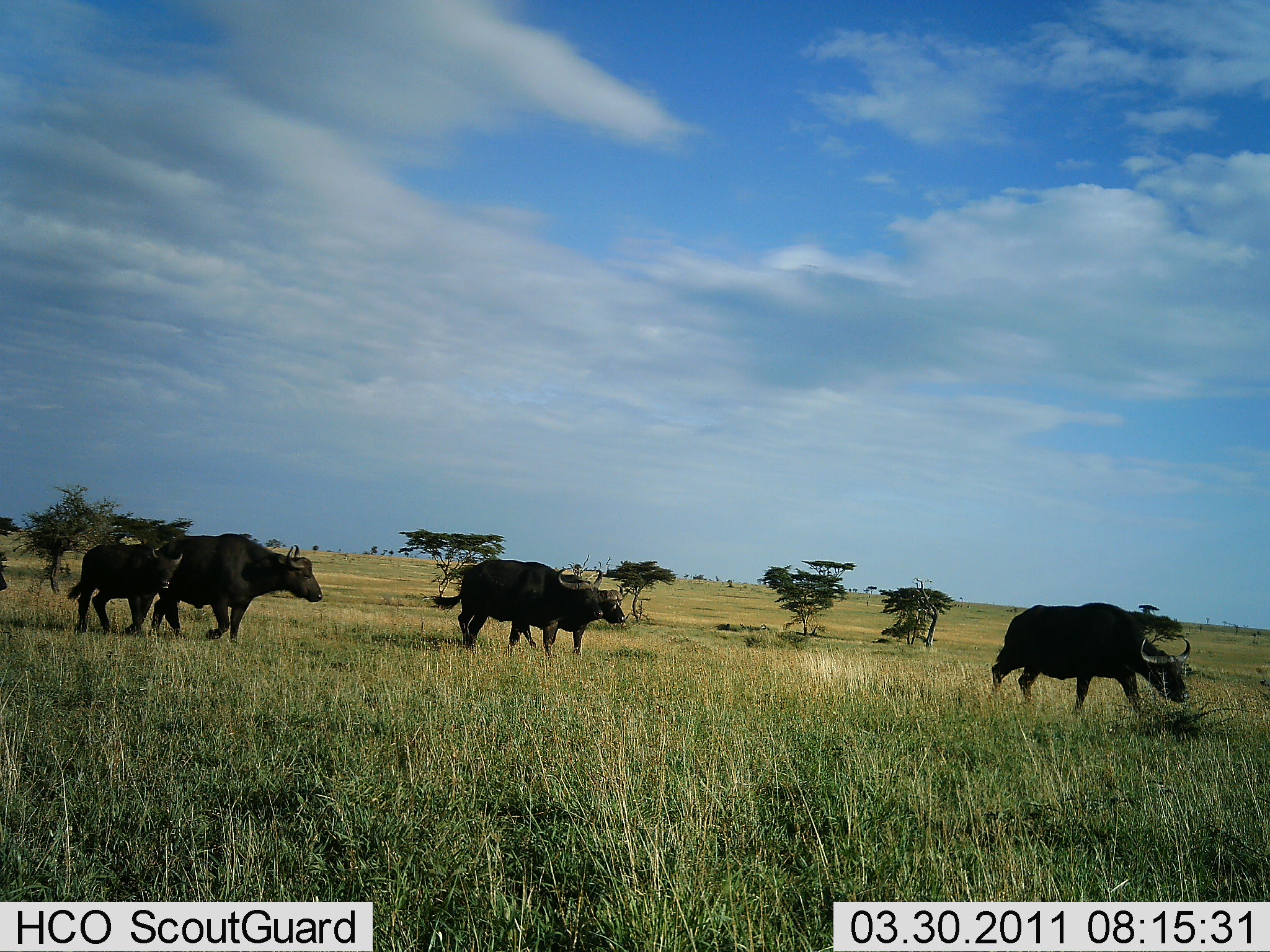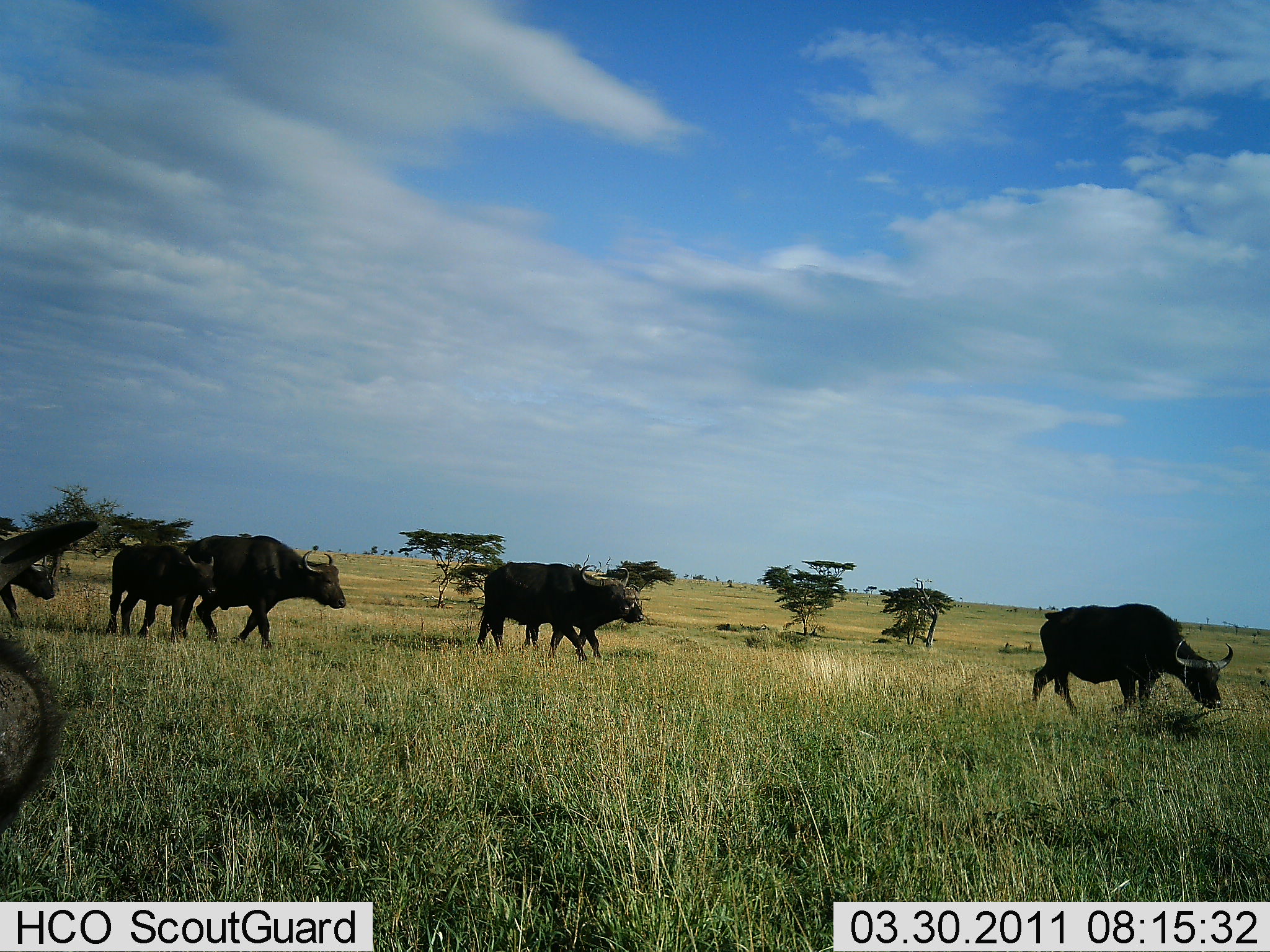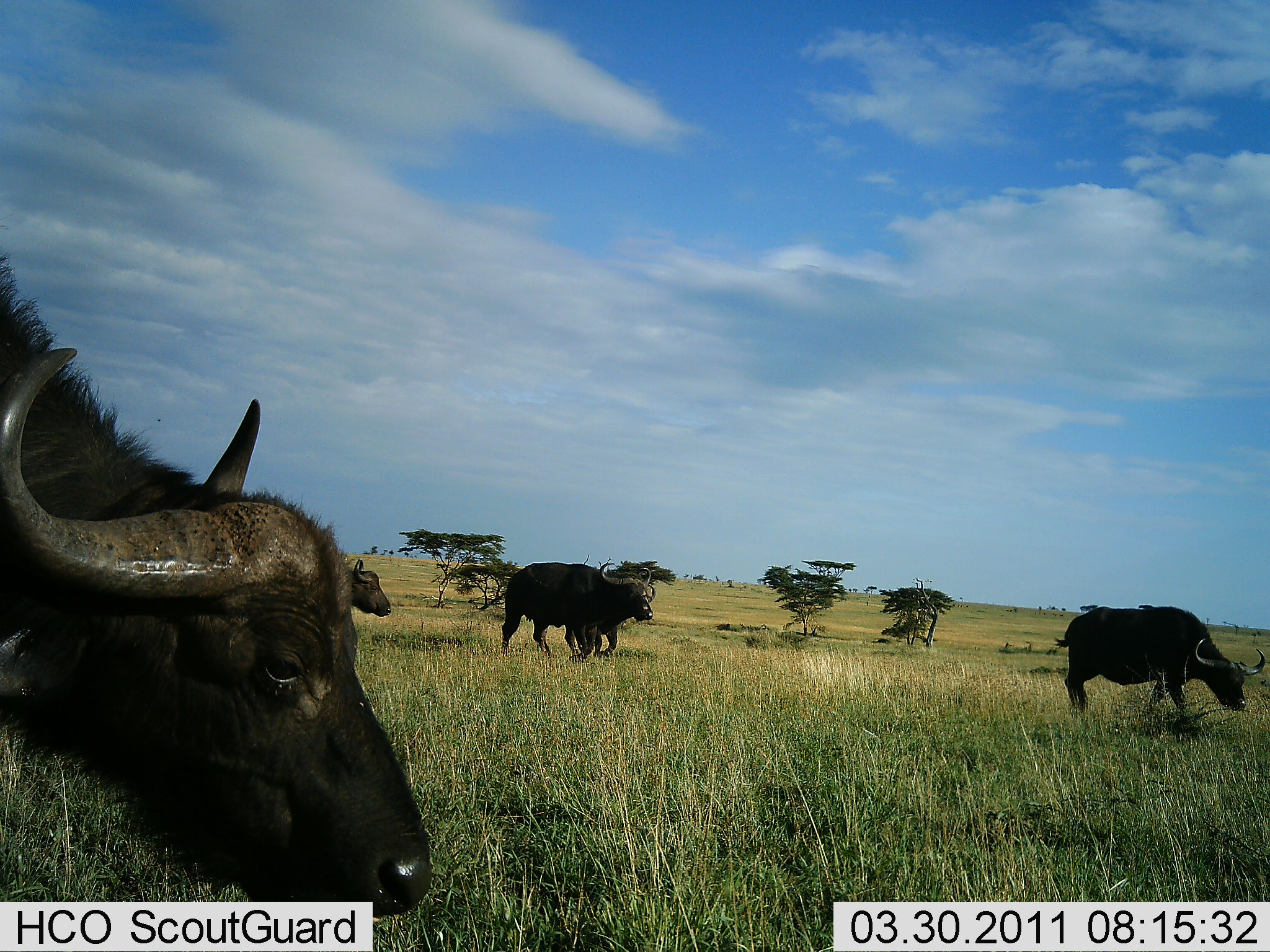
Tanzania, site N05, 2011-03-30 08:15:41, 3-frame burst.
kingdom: Animalia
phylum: Chordata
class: Mammalia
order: Artiodactyla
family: Bovidae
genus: Syncerus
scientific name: Syncerus caffer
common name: cape buffalo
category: buffalo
Buffalo (cape buffalo) (Syncerus caffer), count 6. Behavior (volunteer vote fractions): standing 0%, resting 0%, moving 100%, interacting 0%. Young present (vote fraction): 82%. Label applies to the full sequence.